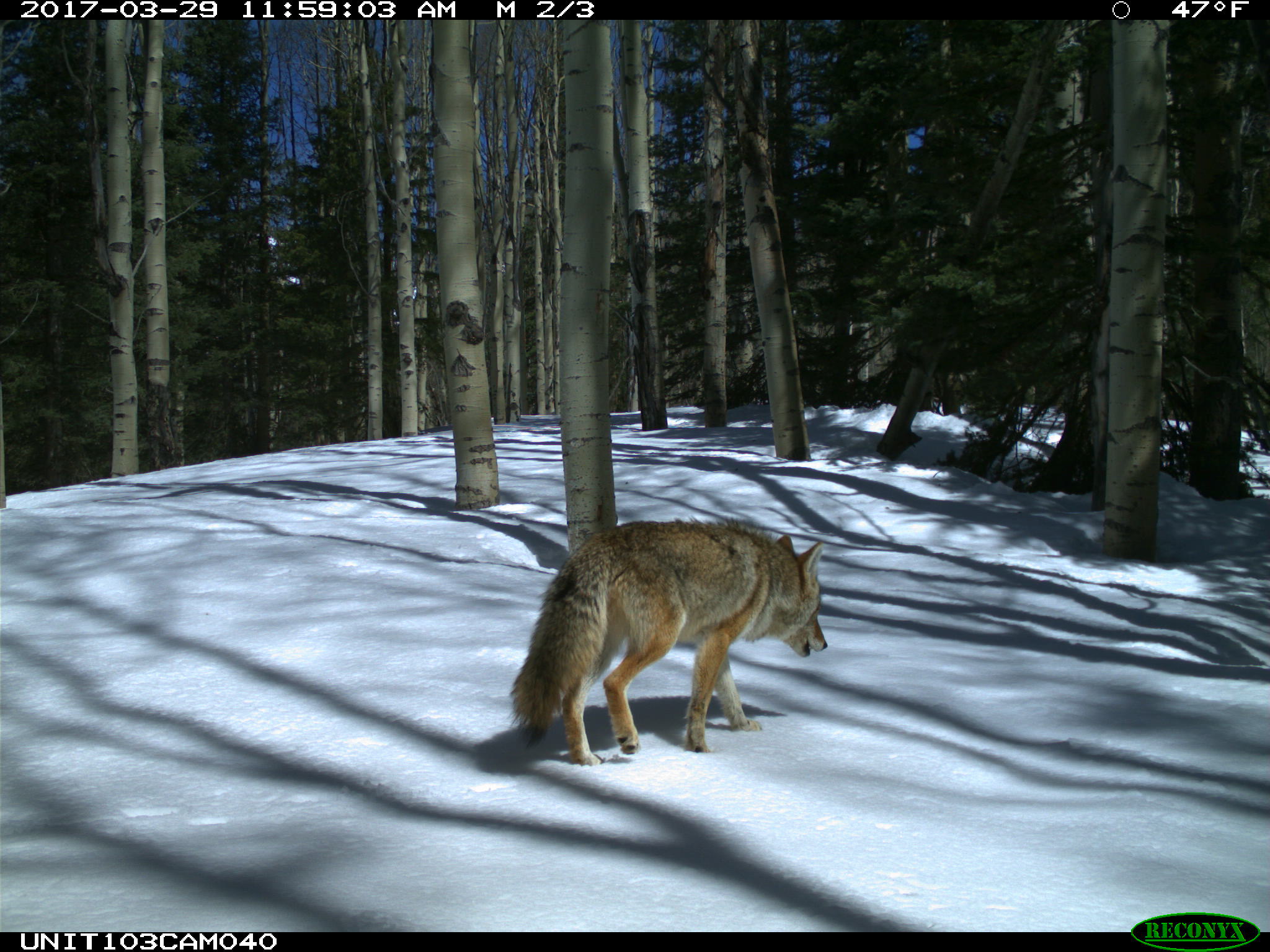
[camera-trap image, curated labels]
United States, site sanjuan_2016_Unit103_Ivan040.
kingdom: Animalia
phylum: Chordata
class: Mammalia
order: Carnivora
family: Canidae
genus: Canis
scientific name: Canis latrans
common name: coyote